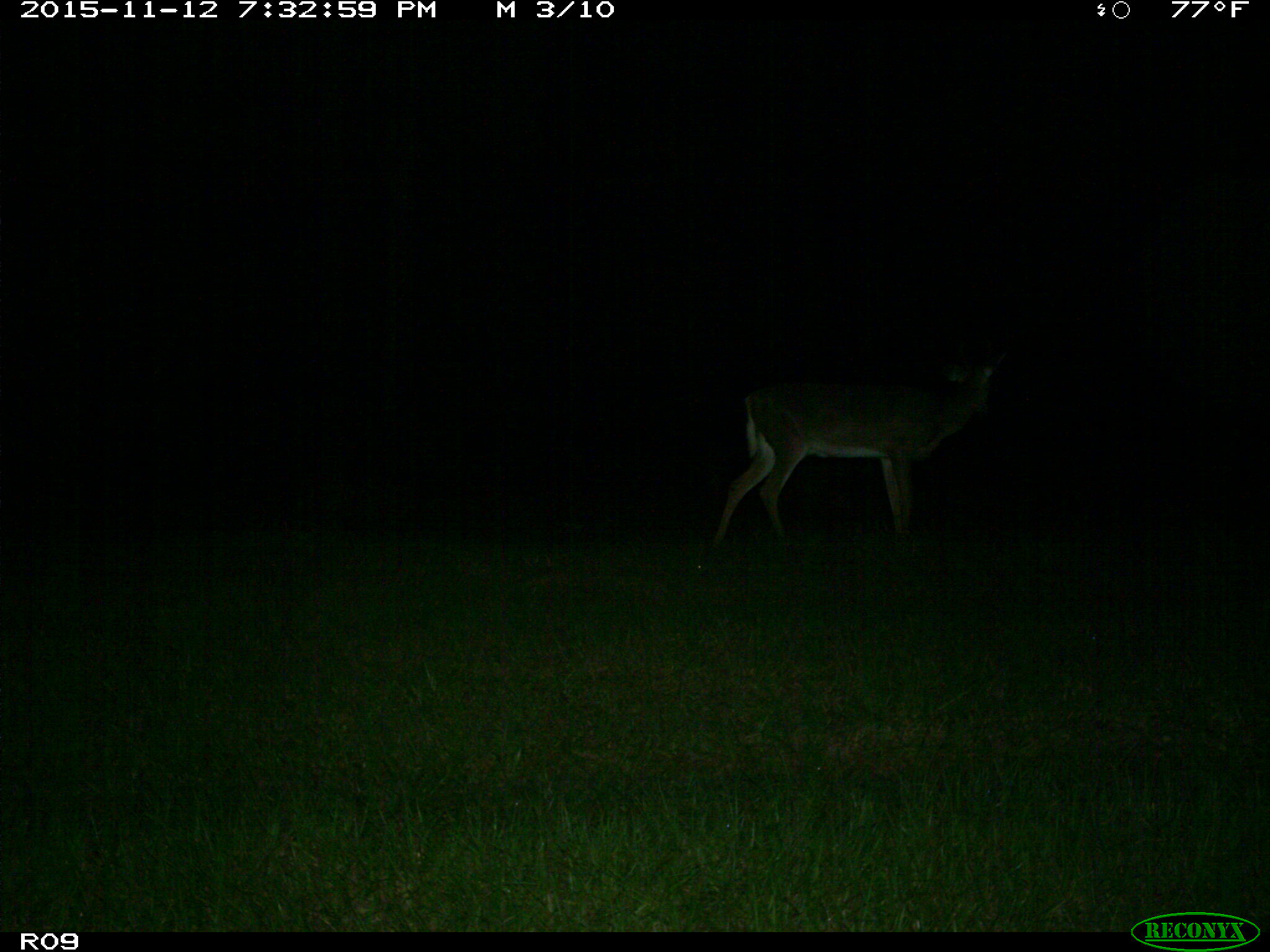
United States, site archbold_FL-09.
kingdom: Animalia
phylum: Chordata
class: Mammalia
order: Artiodactyla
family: Cervidae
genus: Odocoileus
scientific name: Odocoileus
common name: deer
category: unidentified deer